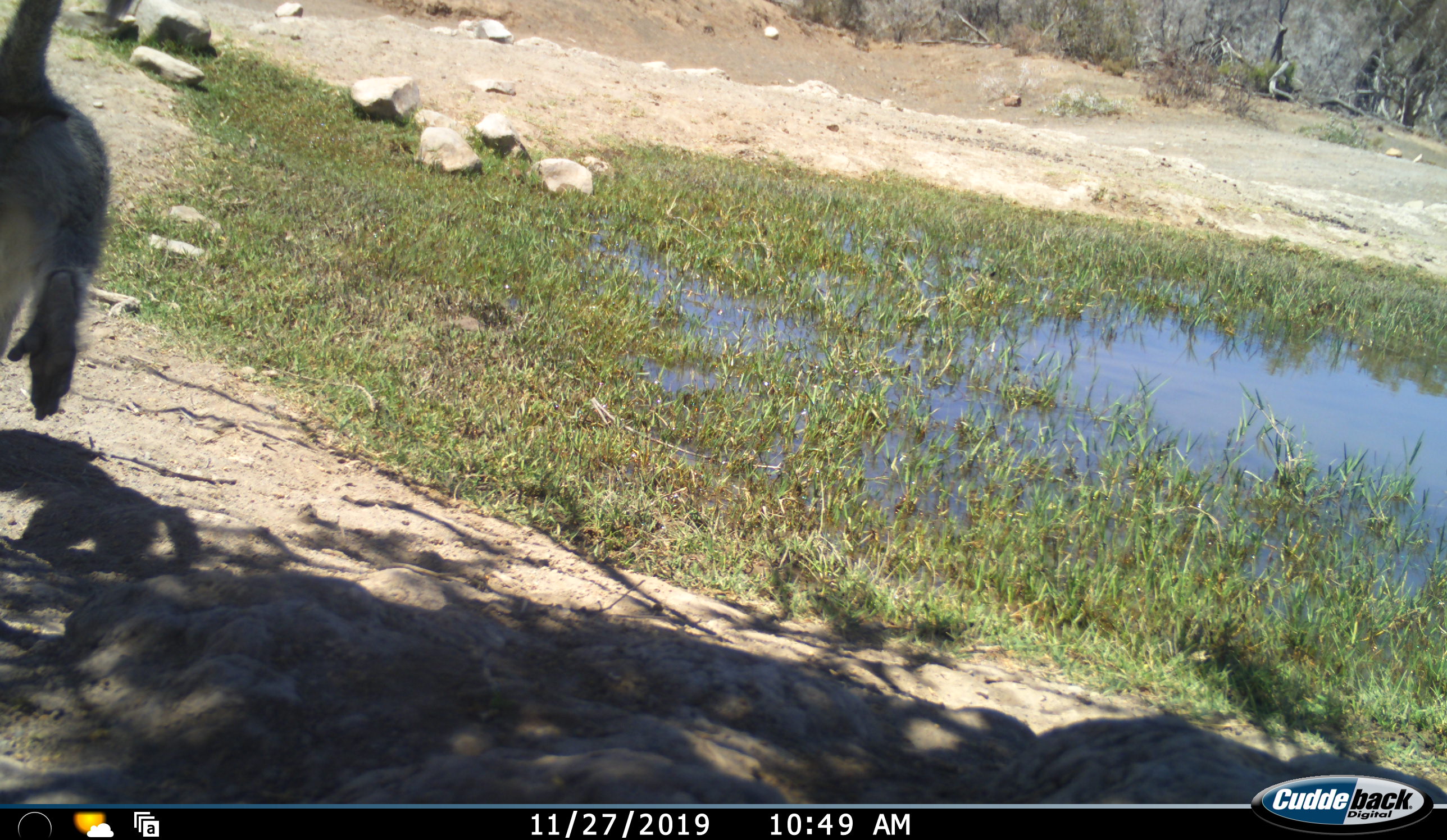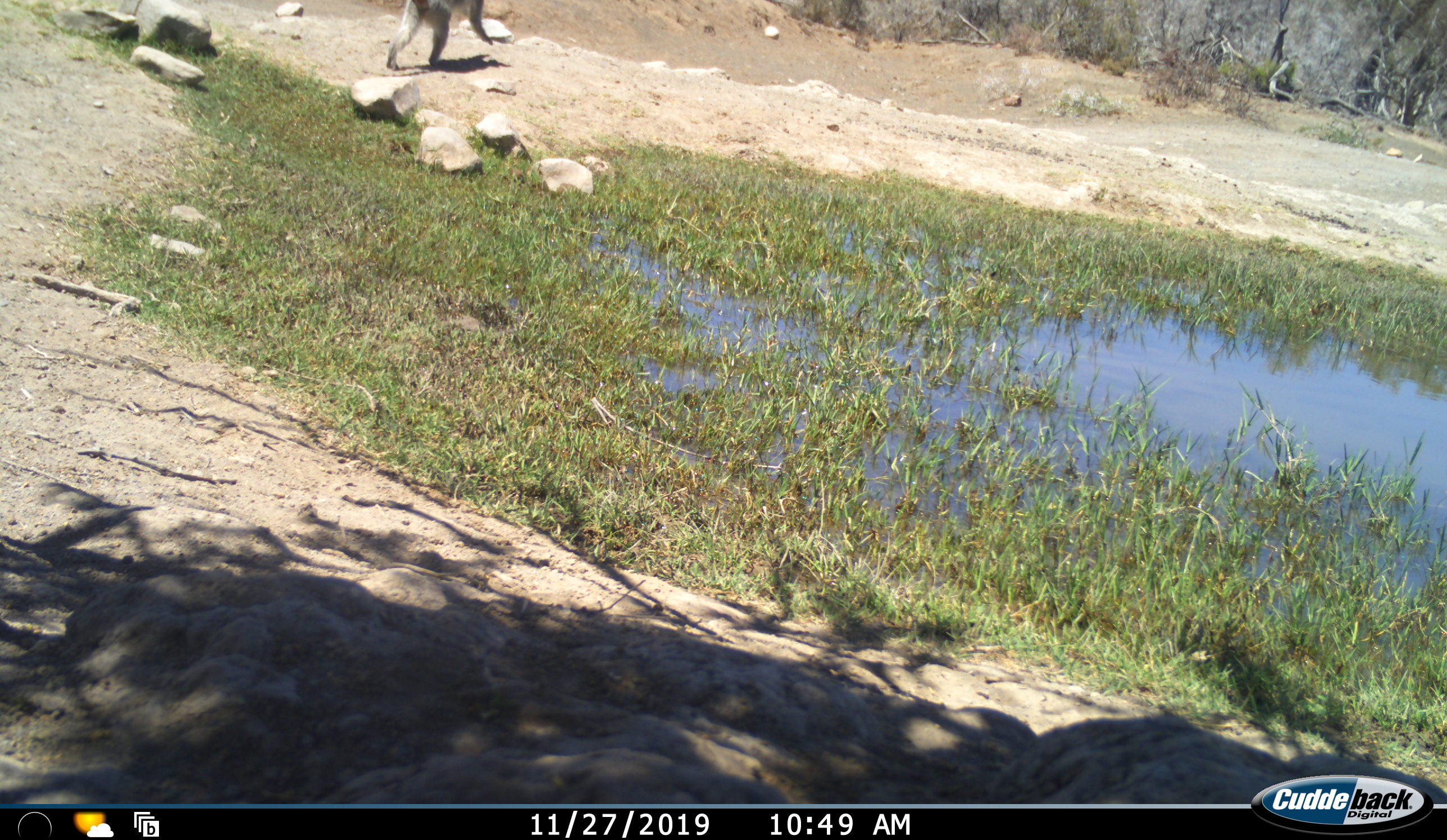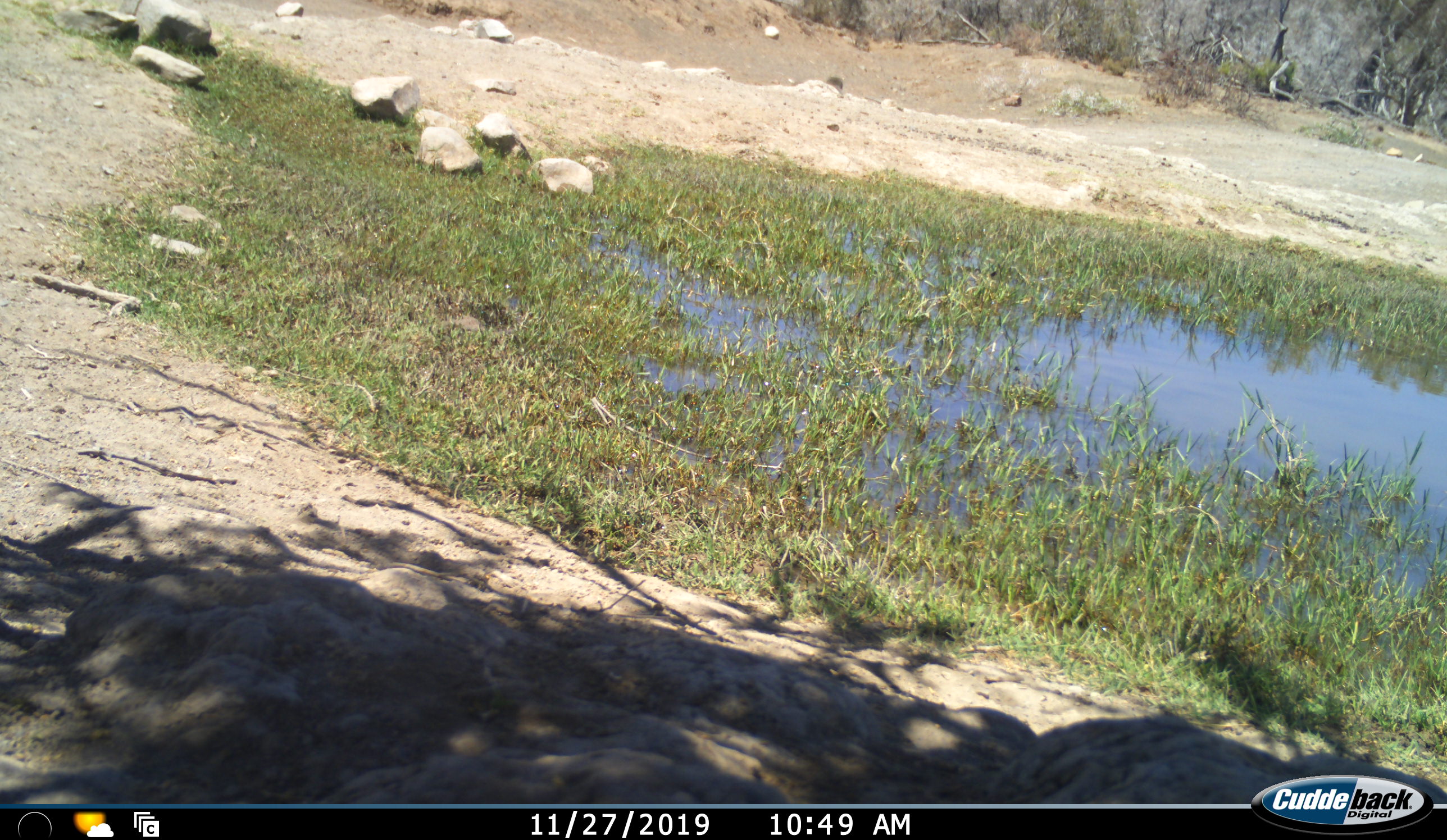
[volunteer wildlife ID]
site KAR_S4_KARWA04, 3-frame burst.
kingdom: Animalia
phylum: Chordata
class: Mammalia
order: Primates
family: Cercopithecidae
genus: Chlorocebus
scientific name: Chlorocebus pygerythrus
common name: vervet monkey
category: monkeyvervet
Monkeyvervet (vervet monkey) (Chlorocebus pygerythrus), count 1. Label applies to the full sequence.